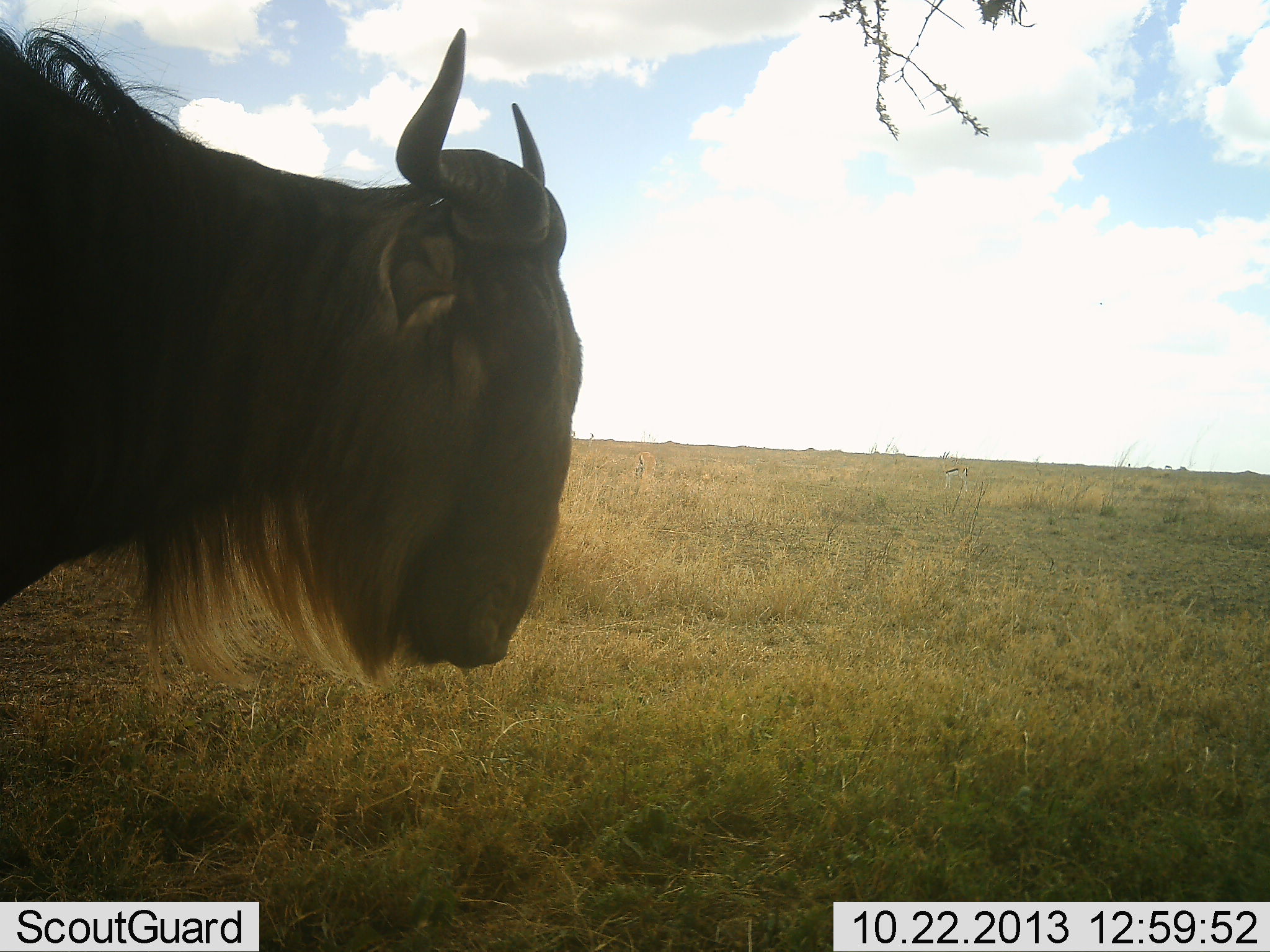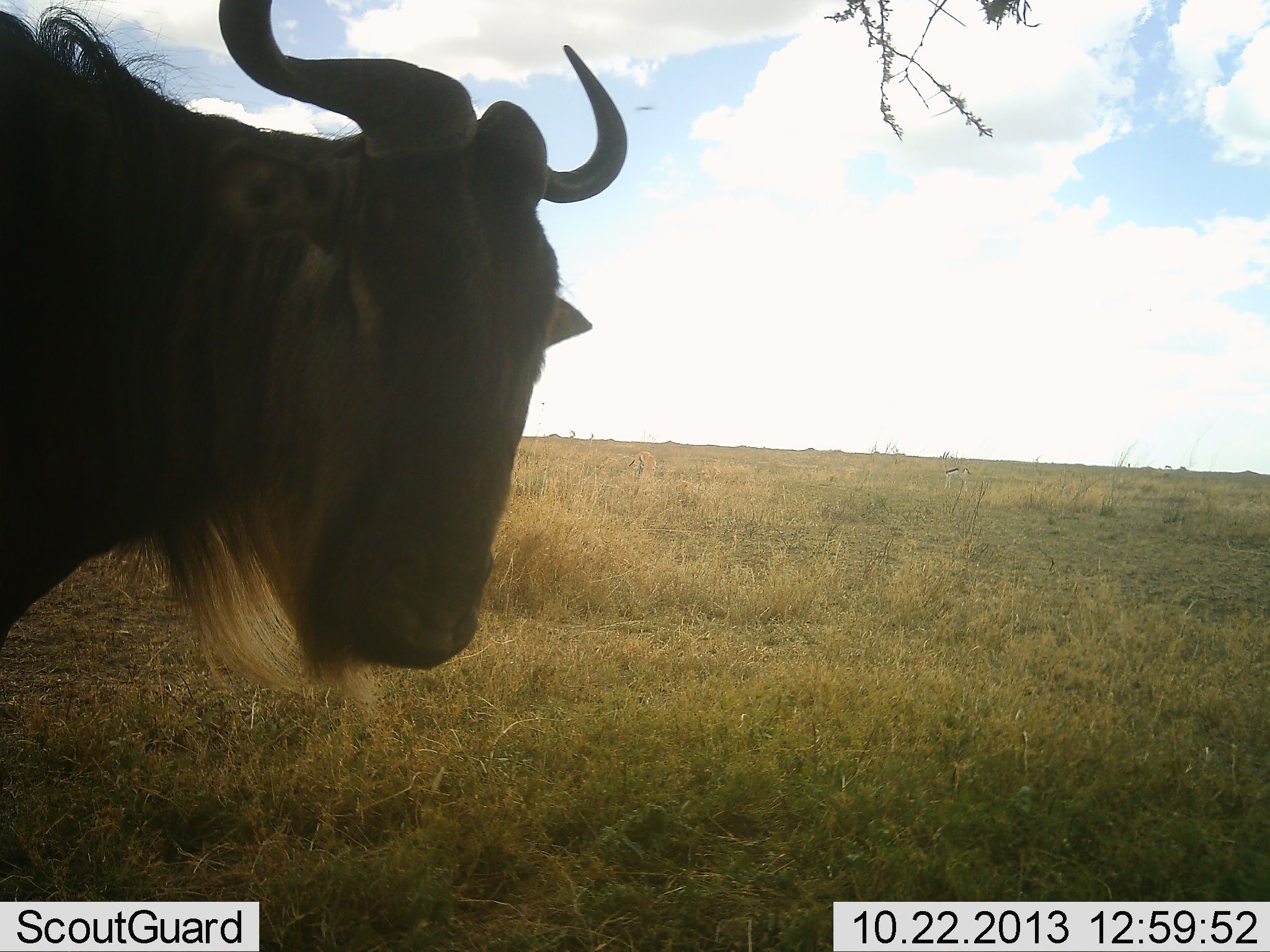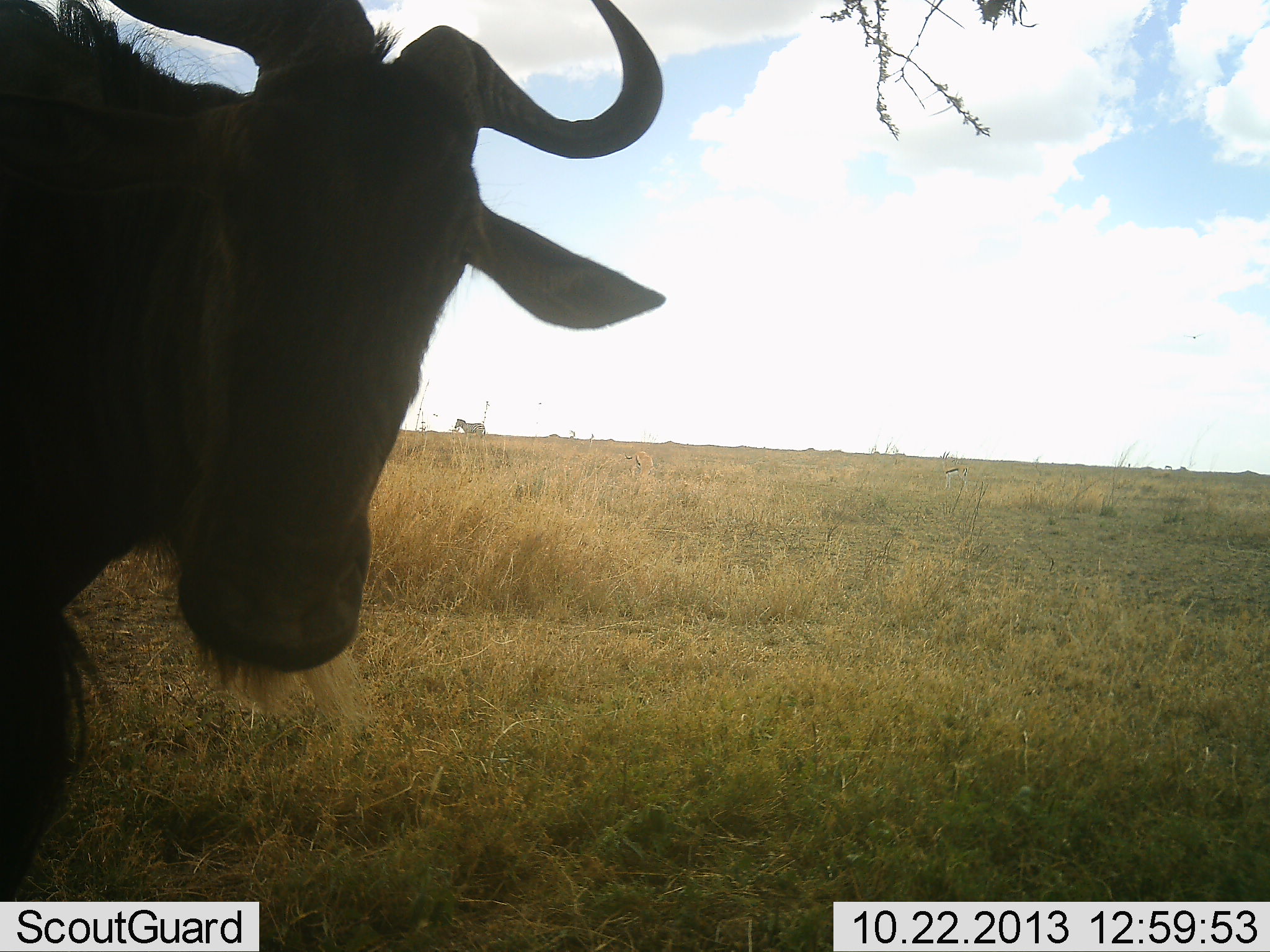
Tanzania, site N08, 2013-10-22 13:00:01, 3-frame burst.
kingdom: Animalia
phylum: Chordata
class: Mammalia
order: Artiodactyla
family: Bovidae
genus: Connochaetes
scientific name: Connochaetes taurinus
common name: blue wildebeest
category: wildebeest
Wildebeest (blue wildebeest) (Connochaetes taurinus), count 1. Behavior (volunteer vote fractions): standing 94%, resting 0%, moving 6%, interacting 0%. Young present (vote fraction): 0%. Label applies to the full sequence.